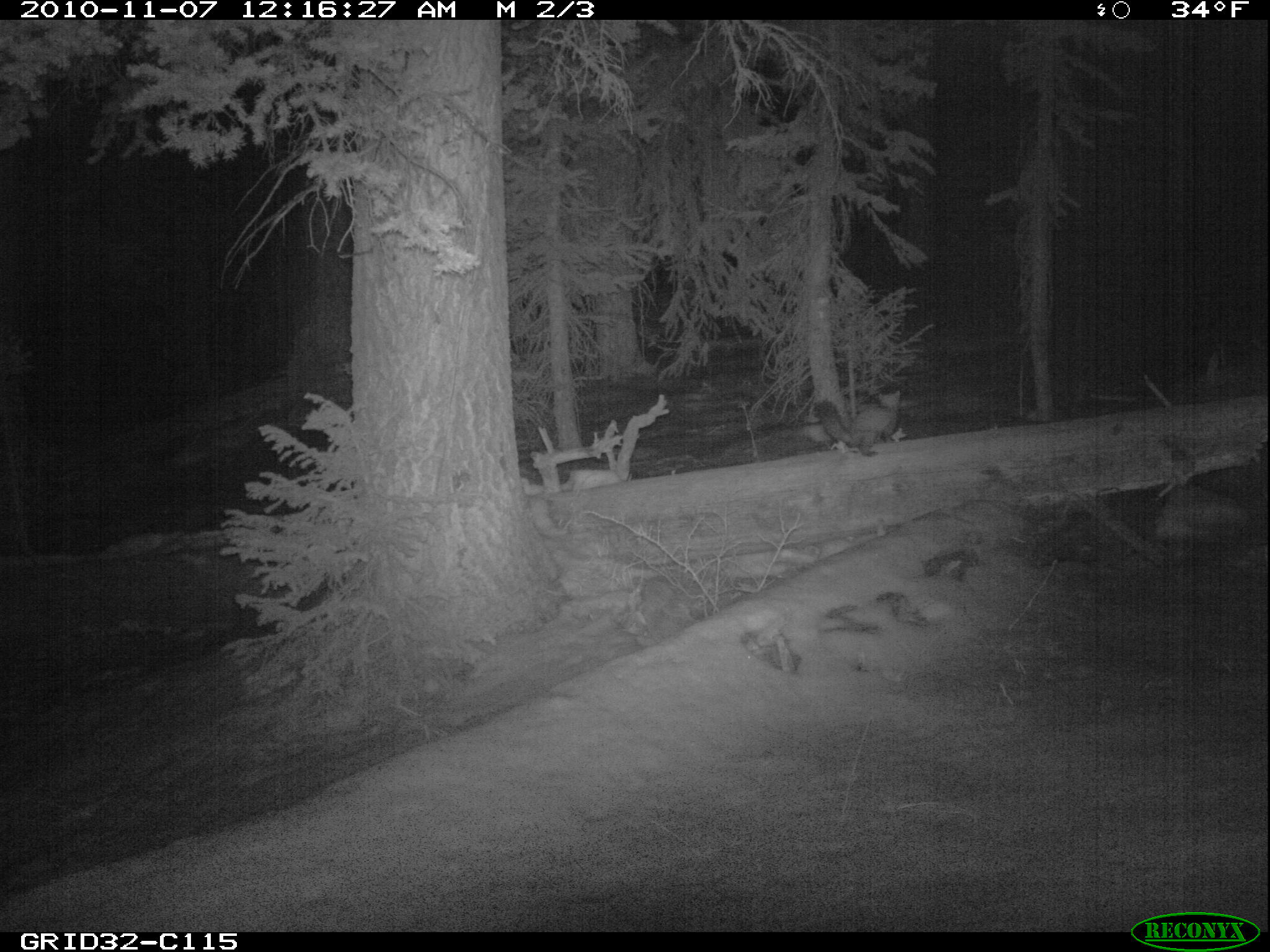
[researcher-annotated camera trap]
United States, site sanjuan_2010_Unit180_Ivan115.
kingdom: Animalia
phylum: Chordata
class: Mammalia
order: Carnivora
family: Mustelidae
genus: Martes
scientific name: Martes americana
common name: american marten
Martes americana (american marten).